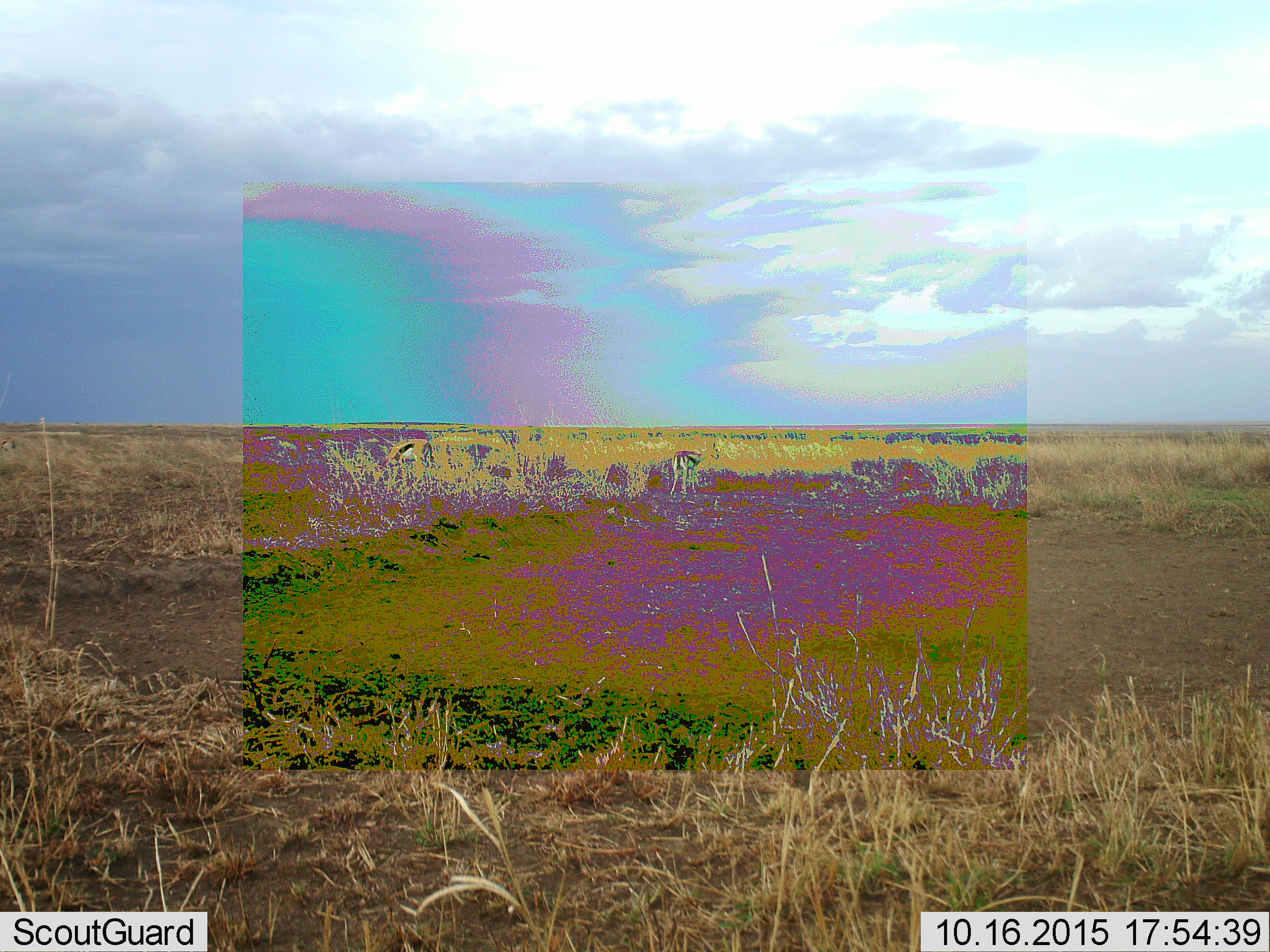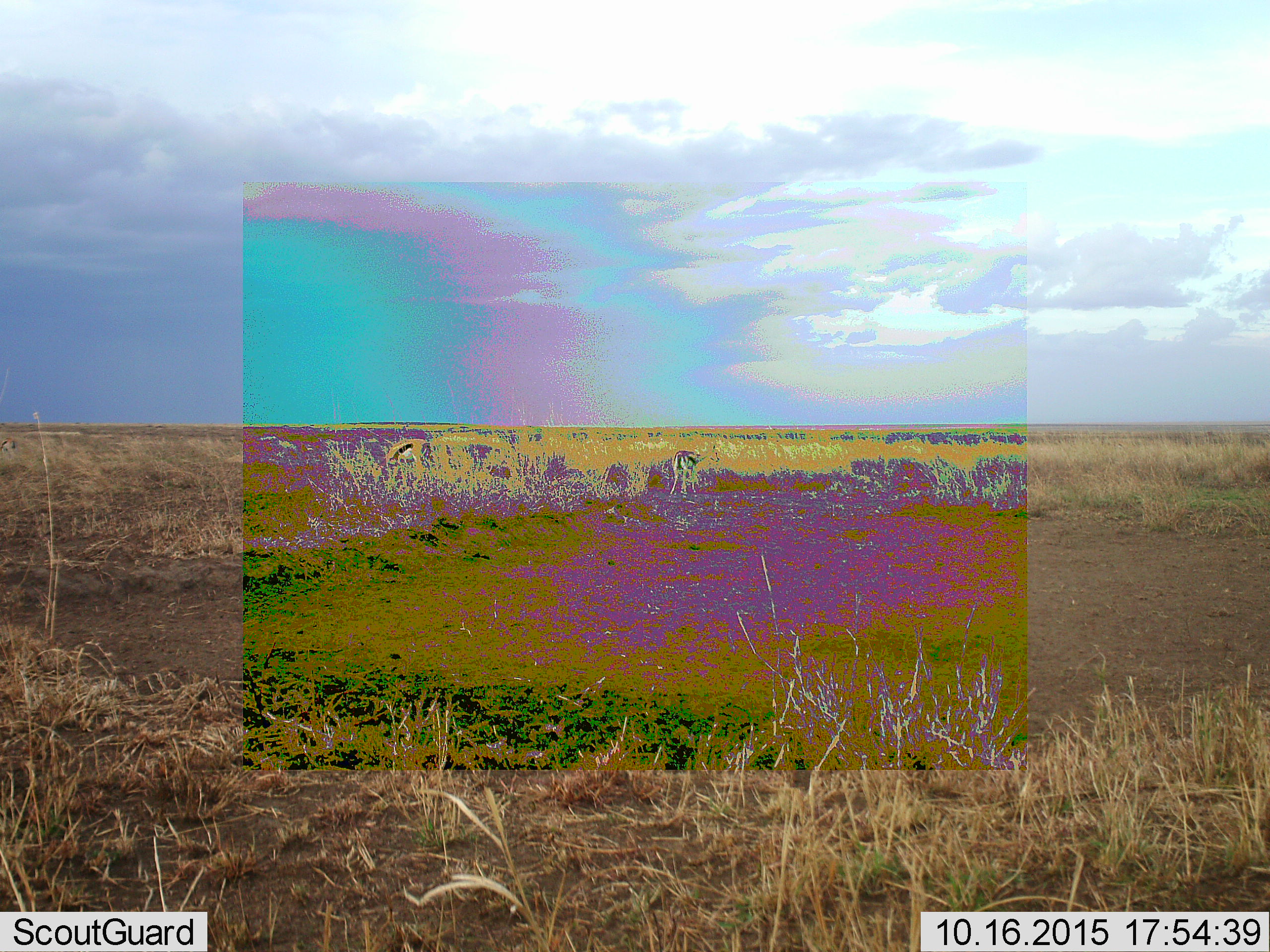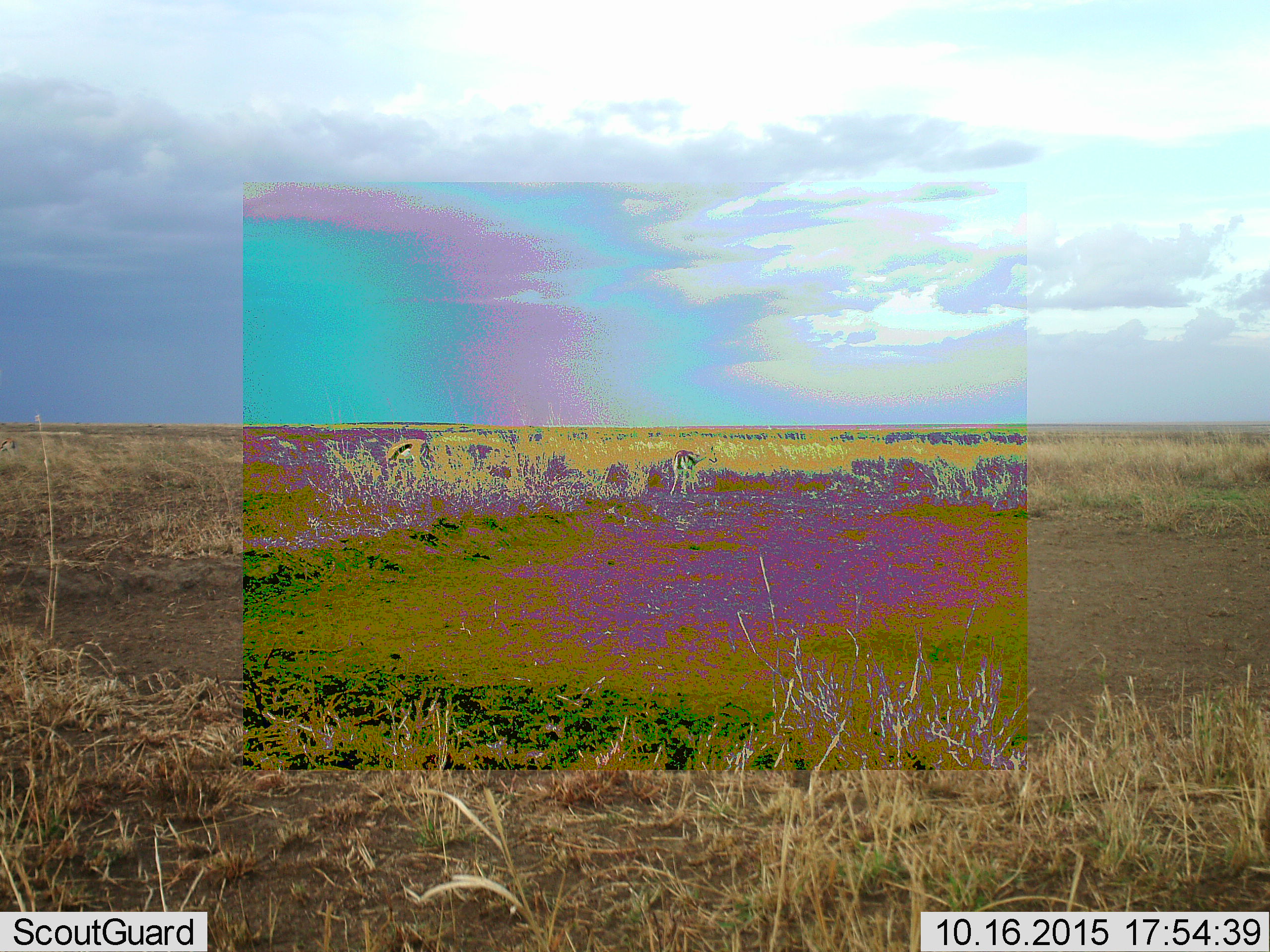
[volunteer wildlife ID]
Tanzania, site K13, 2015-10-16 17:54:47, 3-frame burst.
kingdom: Animalia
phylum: Chordata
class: Mammalia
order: Artiodactyla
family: Bovidae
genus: Eudorcas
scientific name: Eudorcas thomsonii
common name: thomson's gazelle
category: gazellethomsons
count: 2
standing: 62%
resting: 0%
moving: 12%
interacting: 0%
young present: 0%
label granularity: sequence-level